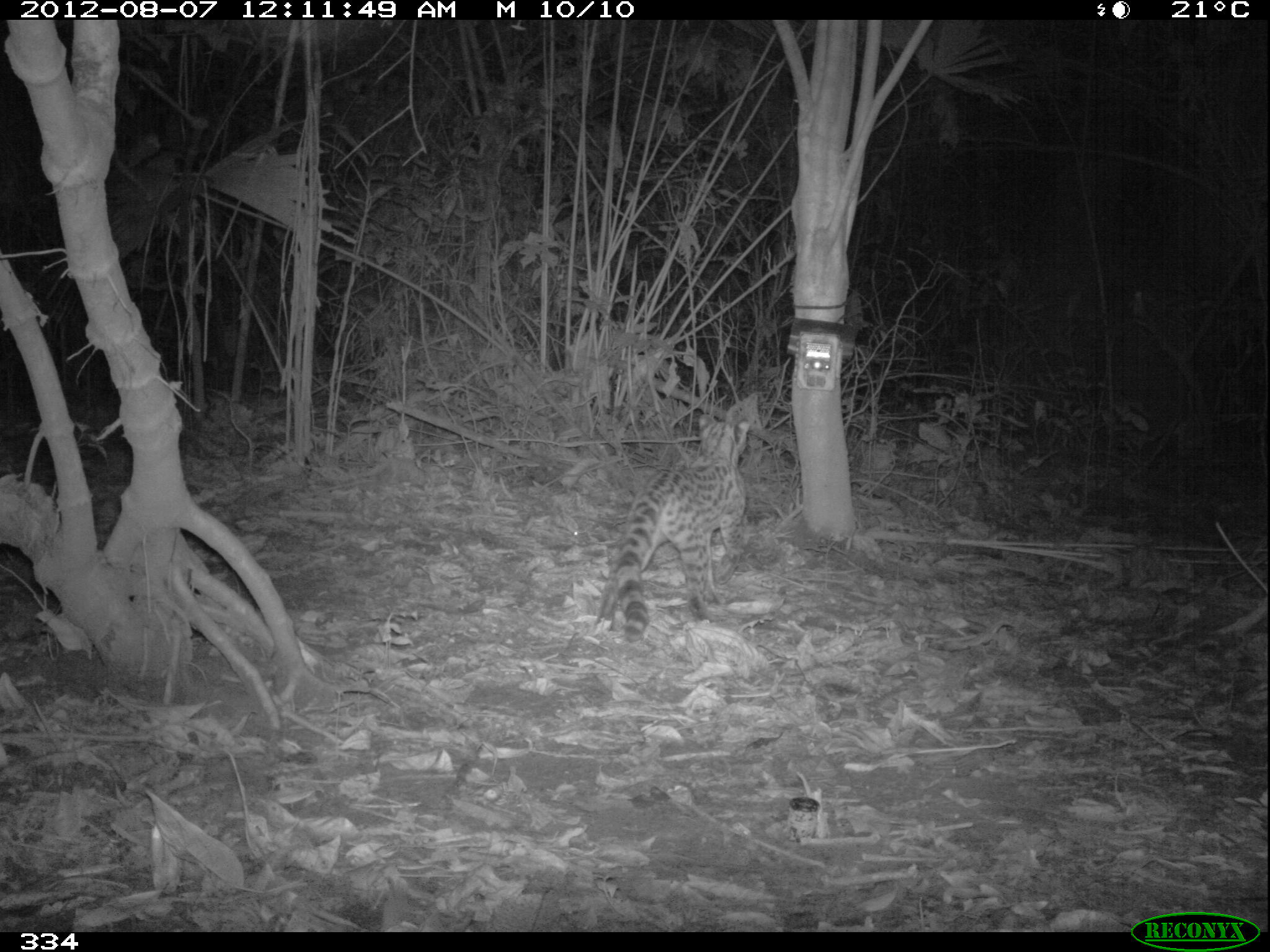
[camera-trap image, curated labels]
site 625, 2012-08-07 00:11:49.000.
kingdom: Animalia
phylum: Chordata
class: Mammalia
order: Carnivora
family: Felidae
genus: Leopardus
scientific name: Leopardus wiedii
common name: margay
Leopardus wiedii (margay).